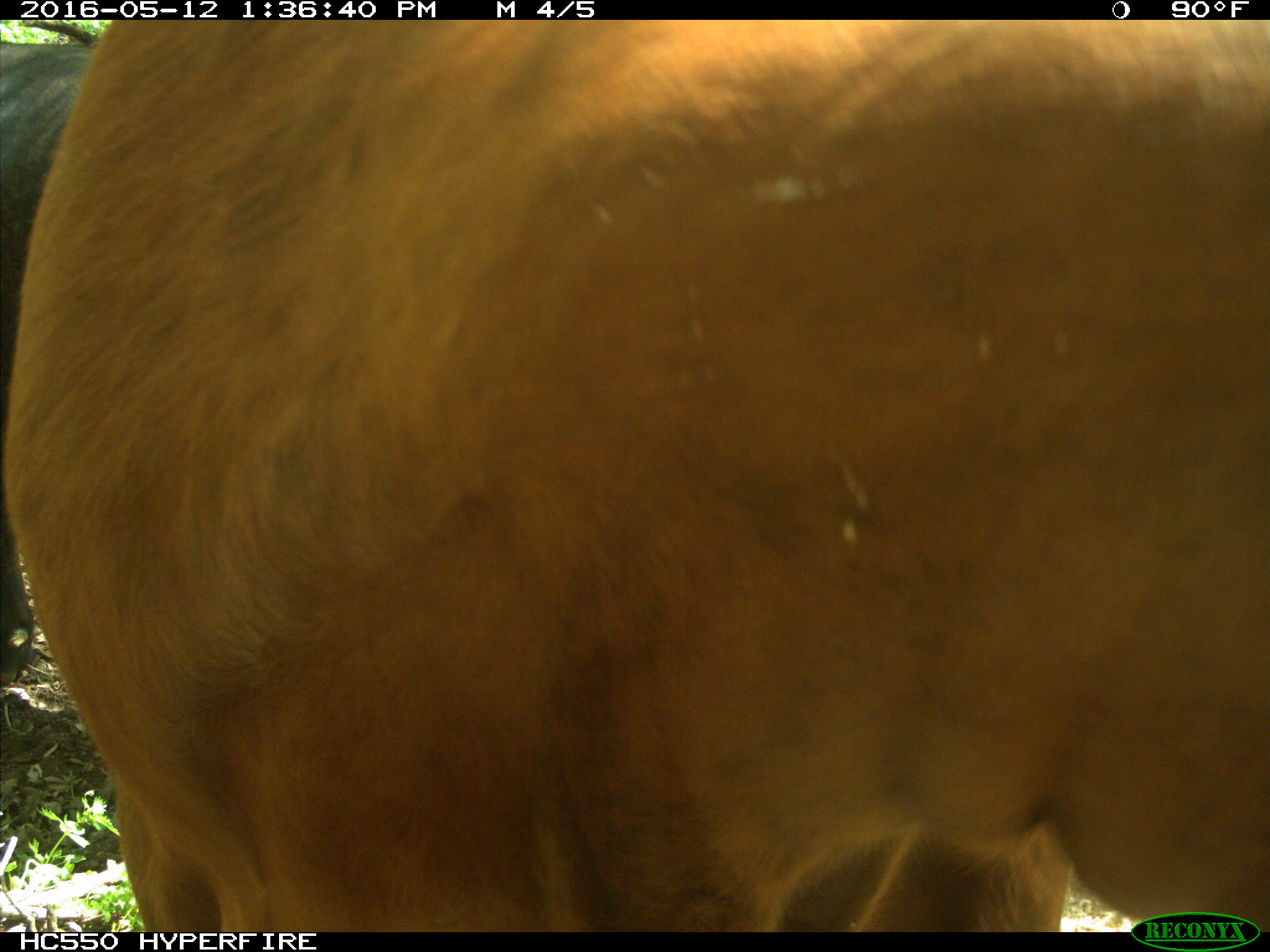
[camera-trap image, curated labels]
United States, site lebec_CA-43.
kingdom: Animalia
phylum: Chordata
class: Mammalia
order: Artiodactyla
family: Bovidae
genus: Bos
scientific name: Bos taurus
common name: domestic cow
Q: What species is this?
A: Bos taurus (domestic cow).